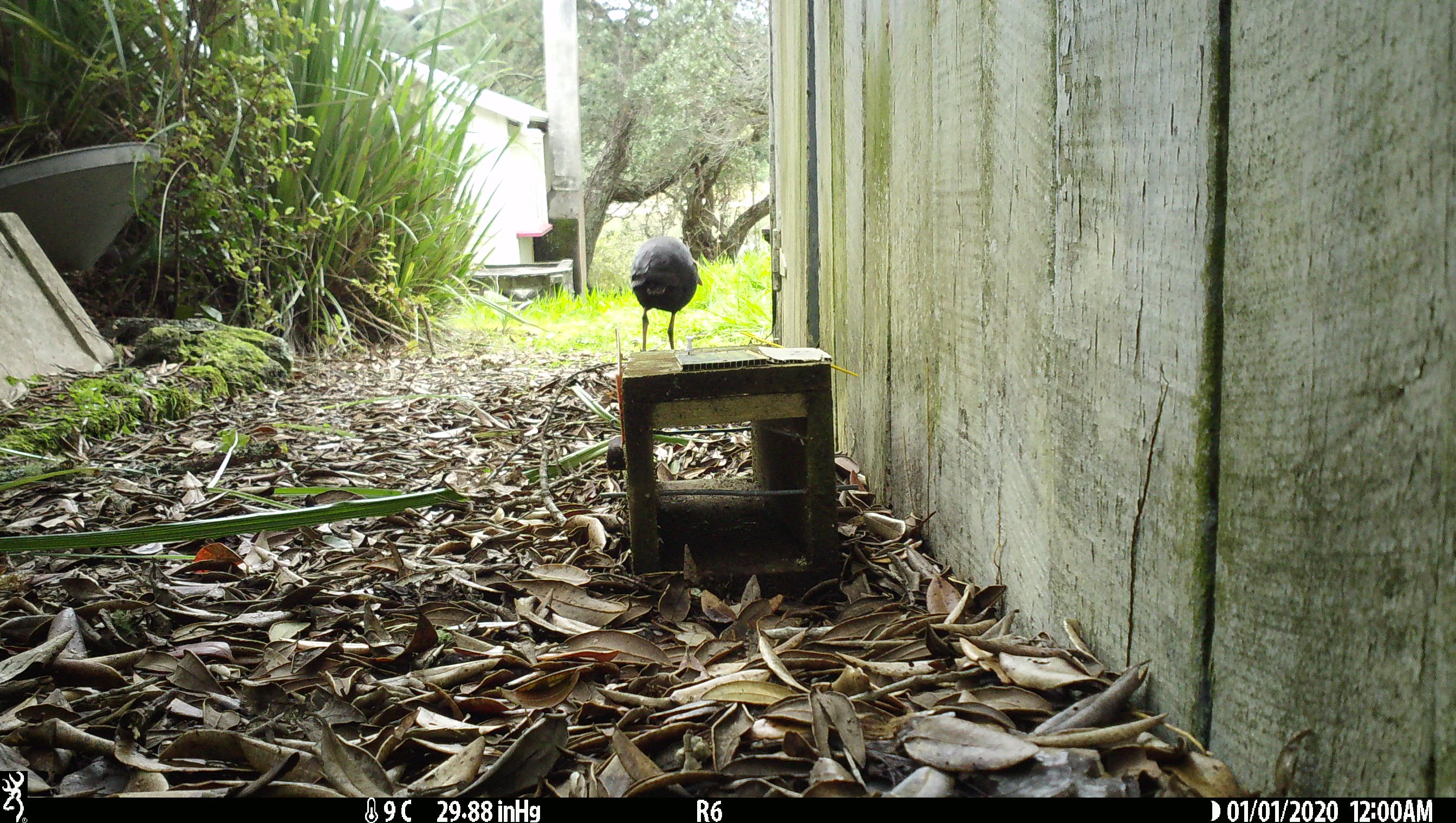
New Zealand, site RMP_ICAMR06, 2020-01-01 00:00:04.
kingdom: Animalia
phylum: Chordata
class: Aves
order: Gruiformes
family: Rallidae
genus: Porphyrio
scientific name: Porphyrio melanotus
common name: australasian swamphen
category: pukeko